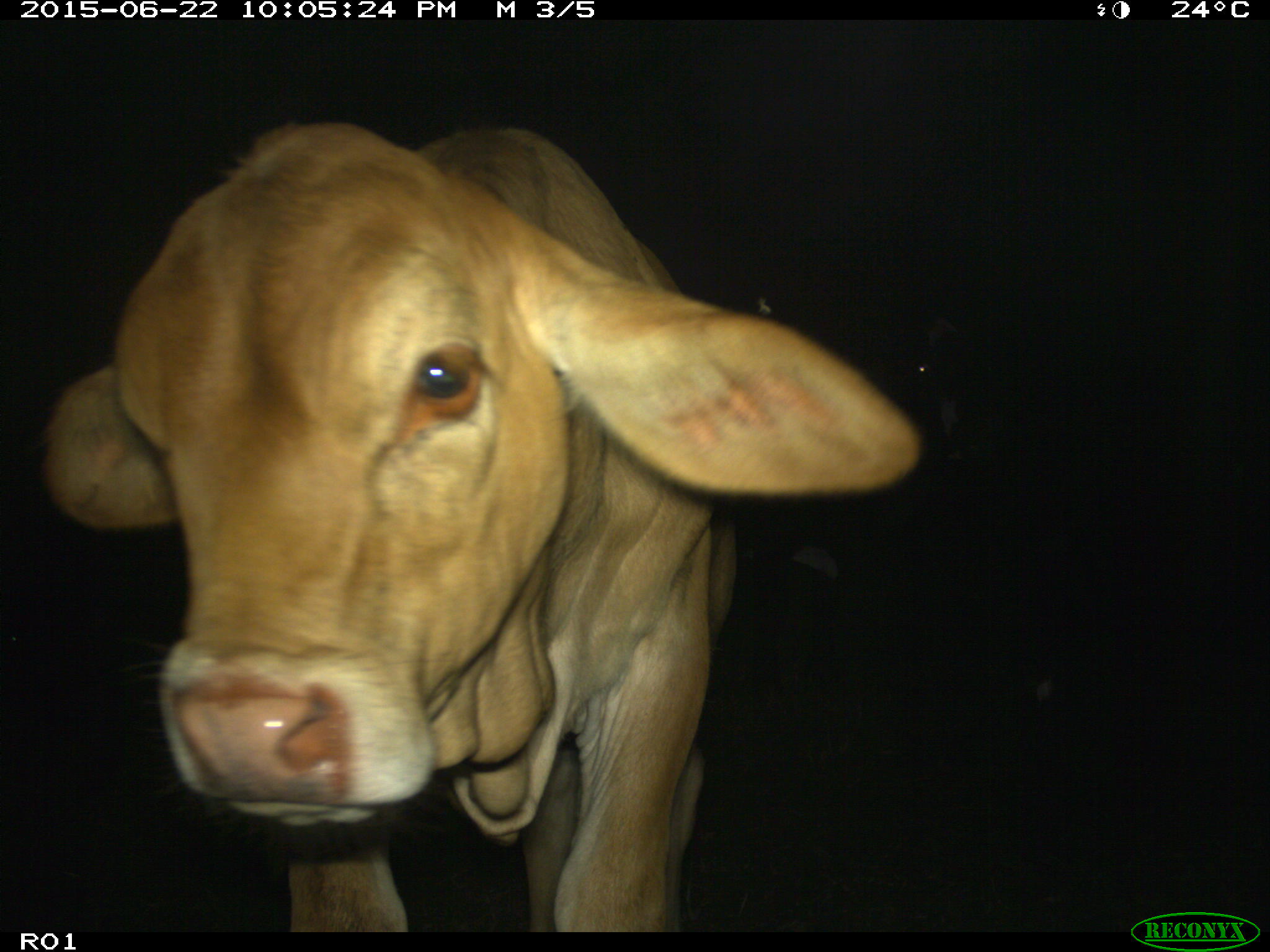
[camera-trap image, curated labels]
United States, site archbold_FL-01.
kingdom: Animalia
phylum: Chordata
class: Mammalia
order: Artiodactyla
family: Bovidae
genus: Bos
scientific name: Bos taurus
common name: domestic cow